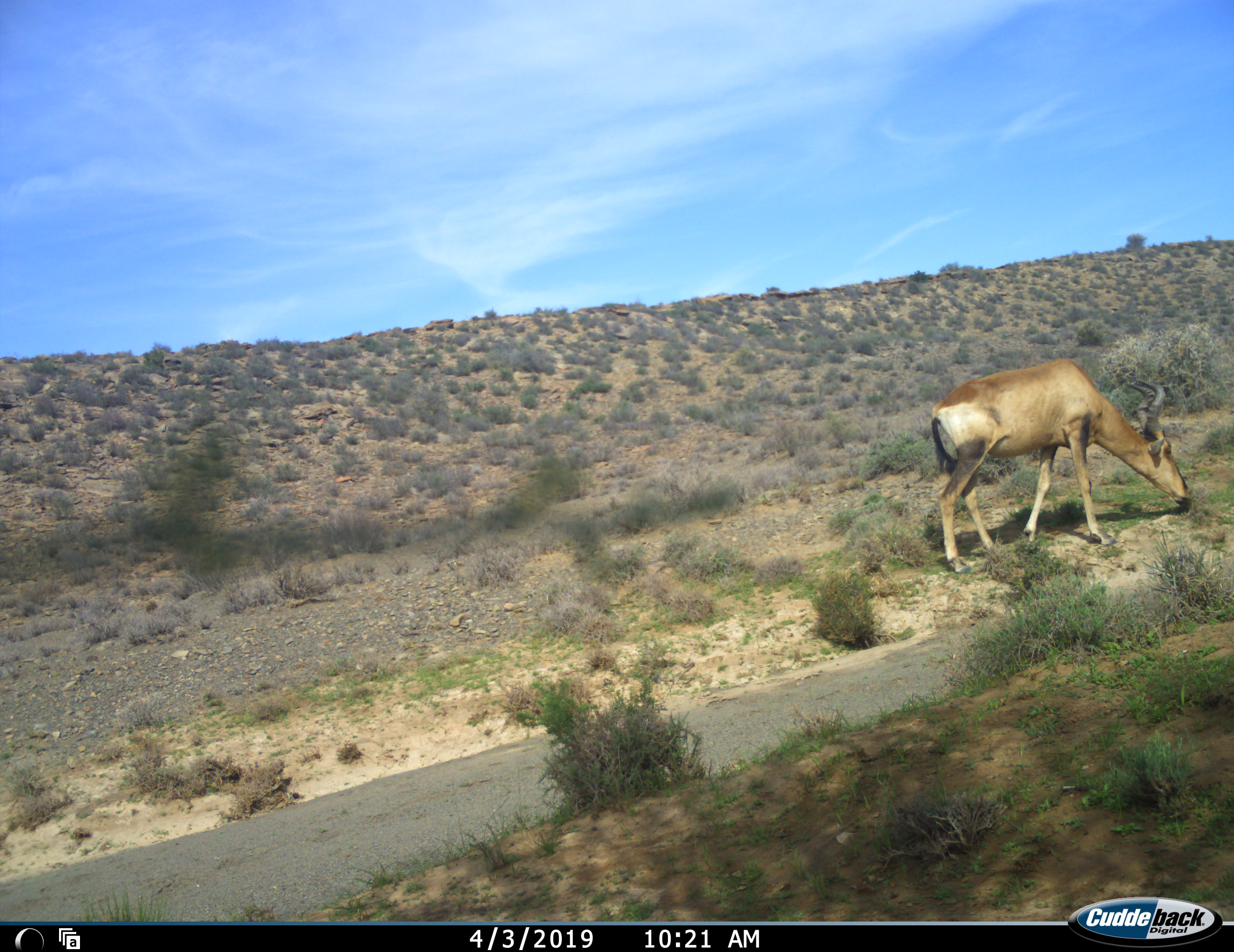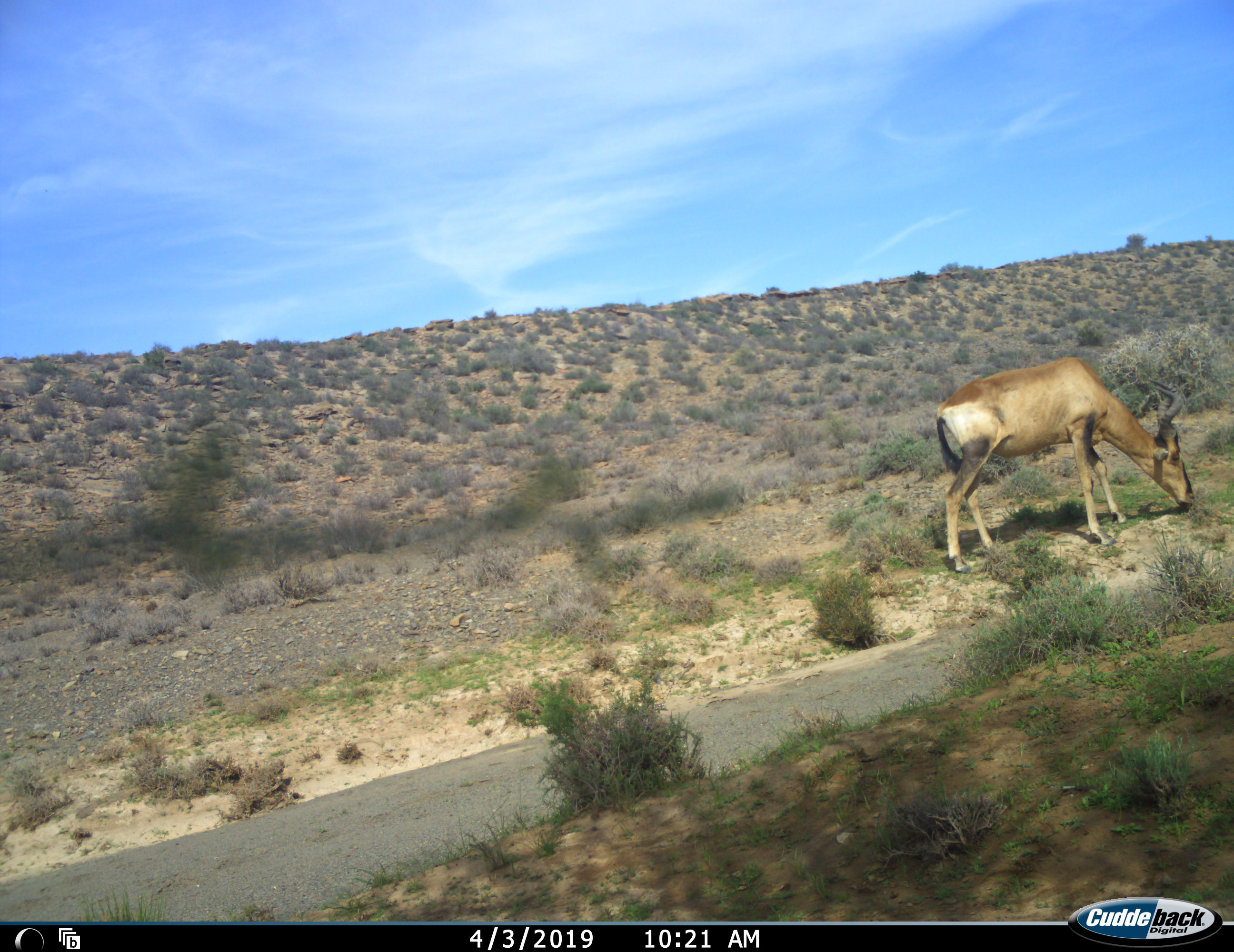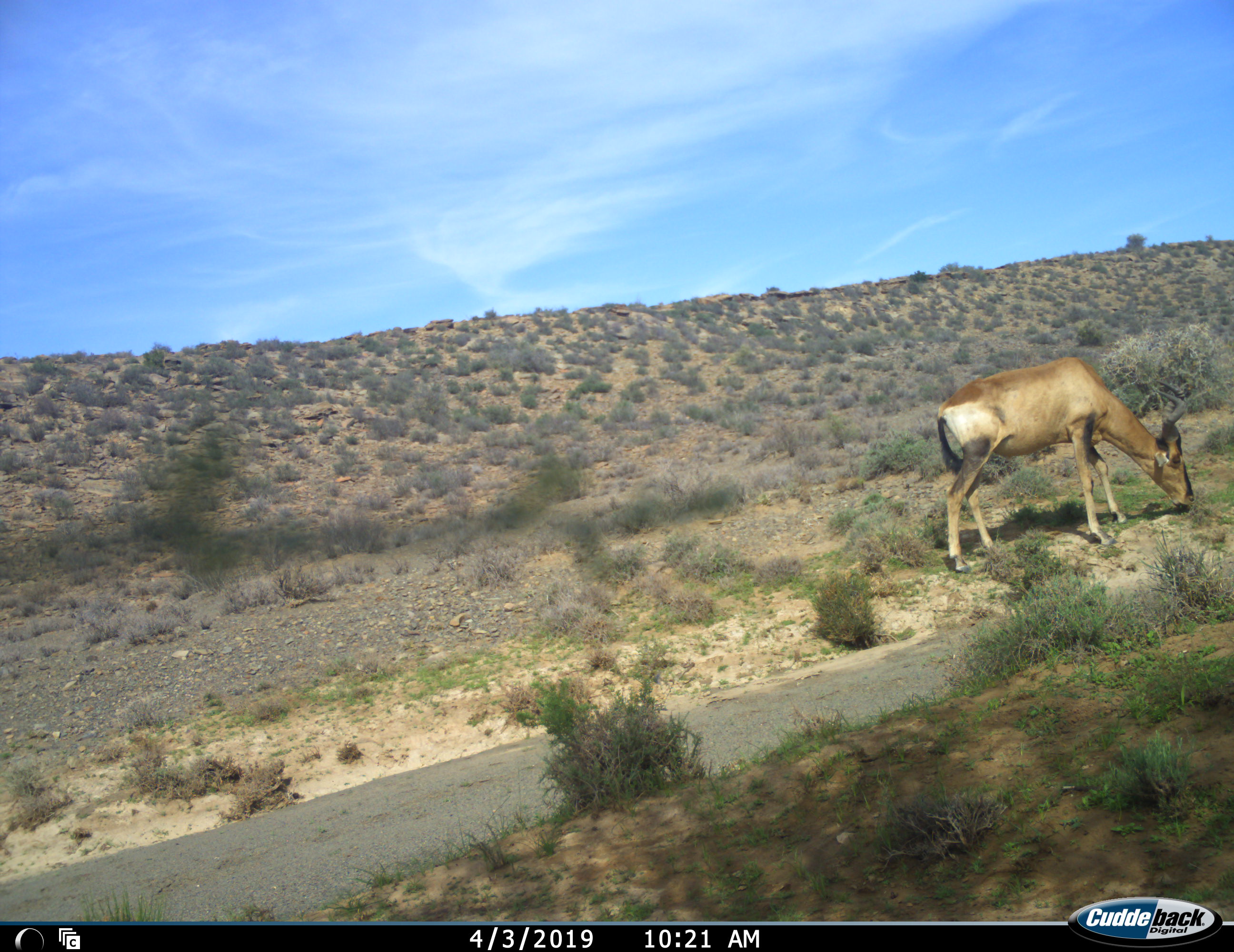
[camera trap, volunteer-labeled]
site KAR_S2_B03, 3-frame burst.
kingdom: Animalia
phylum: Chordata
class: Mammalia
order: Artiodactyla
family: Bovidae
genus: Alcelaphus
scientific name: Alcelaphus buselaphus caama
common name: red hartebeest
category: hartebeestred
Hartebeestred (red hartebeest) (Alcelaphus buselaphus caama), count 1. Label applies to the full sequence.